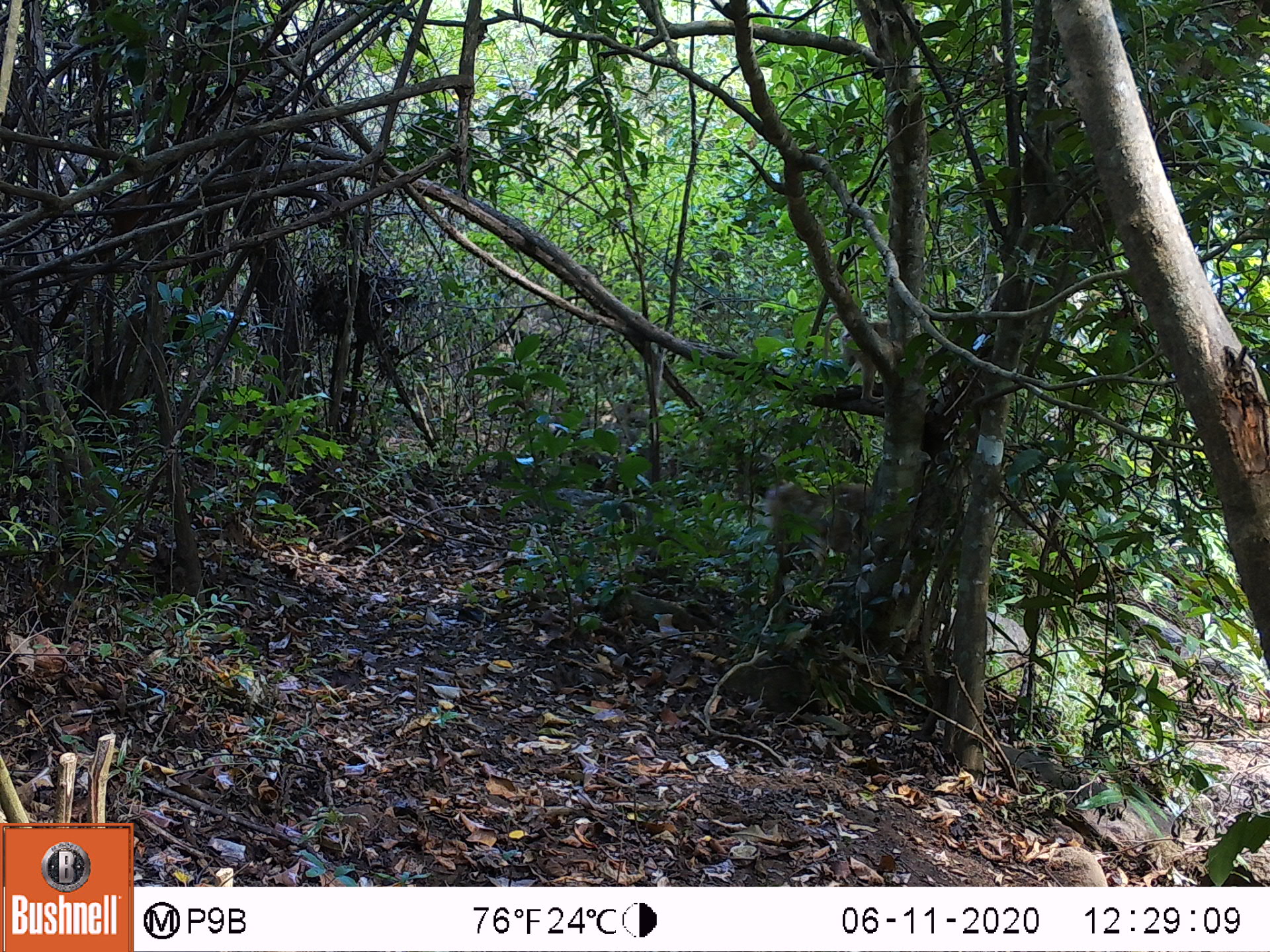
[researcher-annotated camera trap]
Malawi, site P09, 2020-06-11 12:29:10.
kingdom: Animalia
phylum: Chordata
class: Mammalia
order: Primates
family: Cercopithecidae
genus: Papio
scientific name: Papio cynocephalus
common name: yellow baboon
Yellow baboon (Papio cynocephalus), count 1.